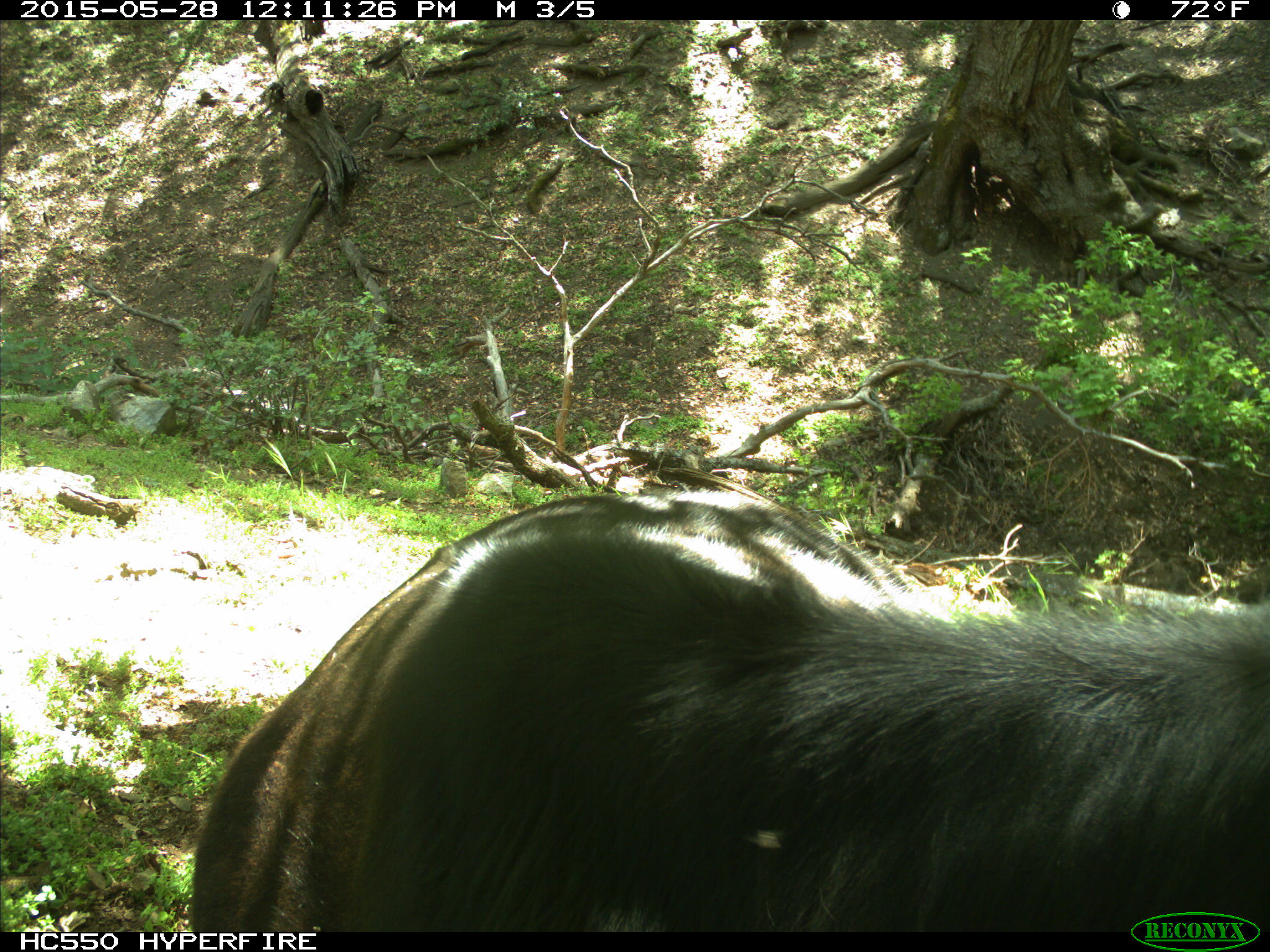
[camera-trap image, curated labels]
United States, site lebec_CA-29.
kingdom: Animalia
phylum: Chordata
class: Mammalia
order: Artiodactyla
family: Bovidae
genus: Bos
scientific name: Bos taurus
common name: domestic cow